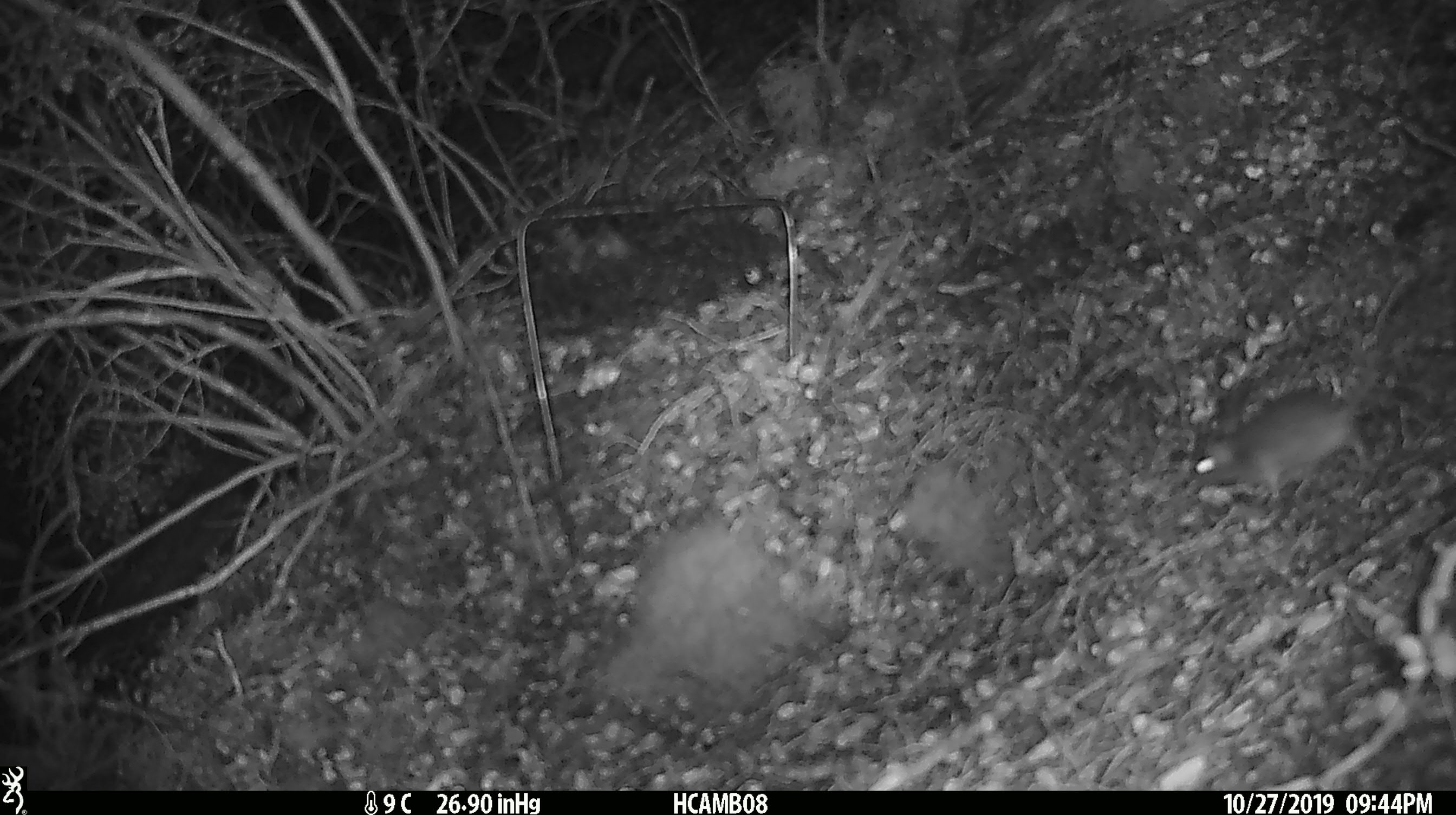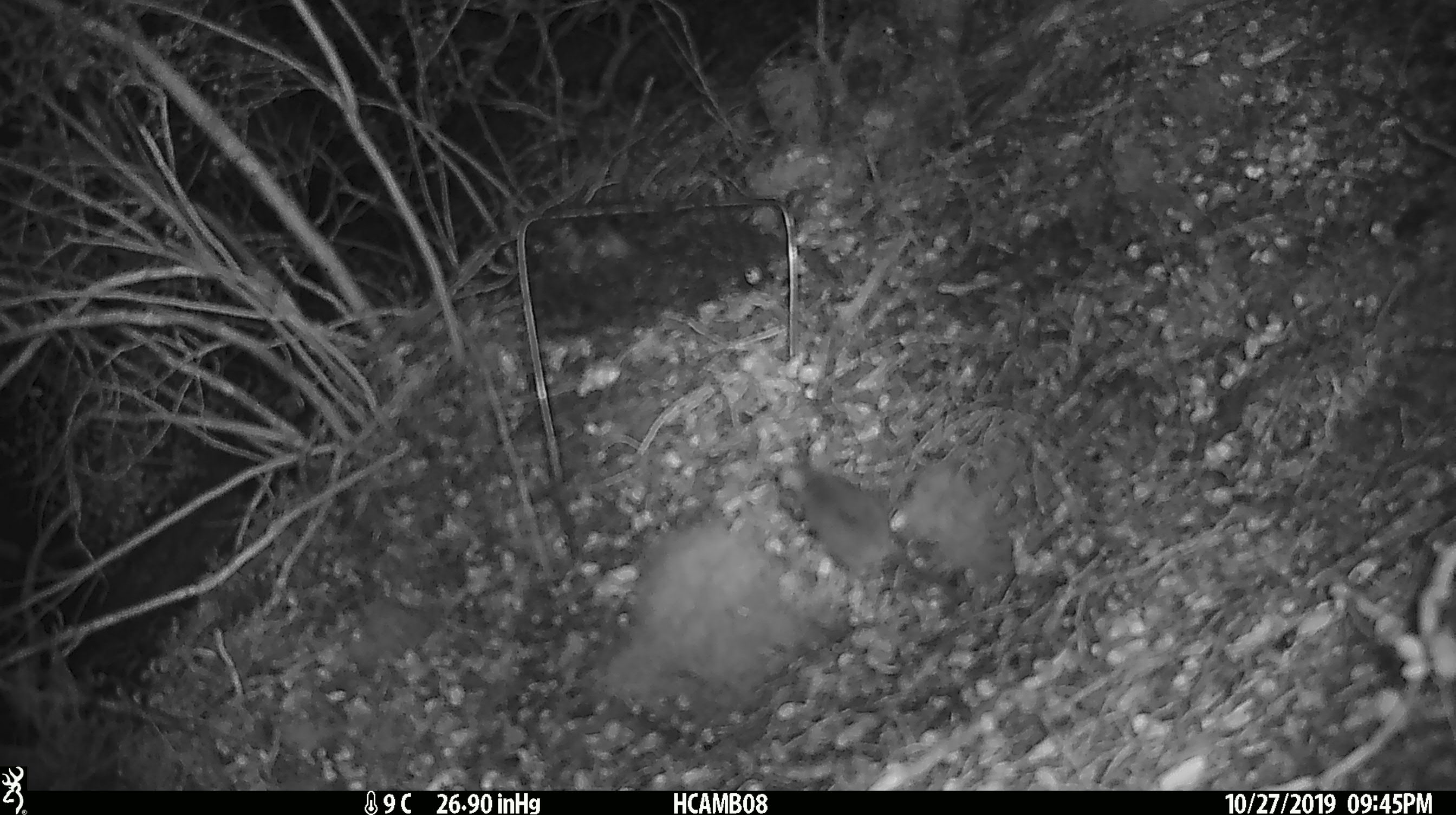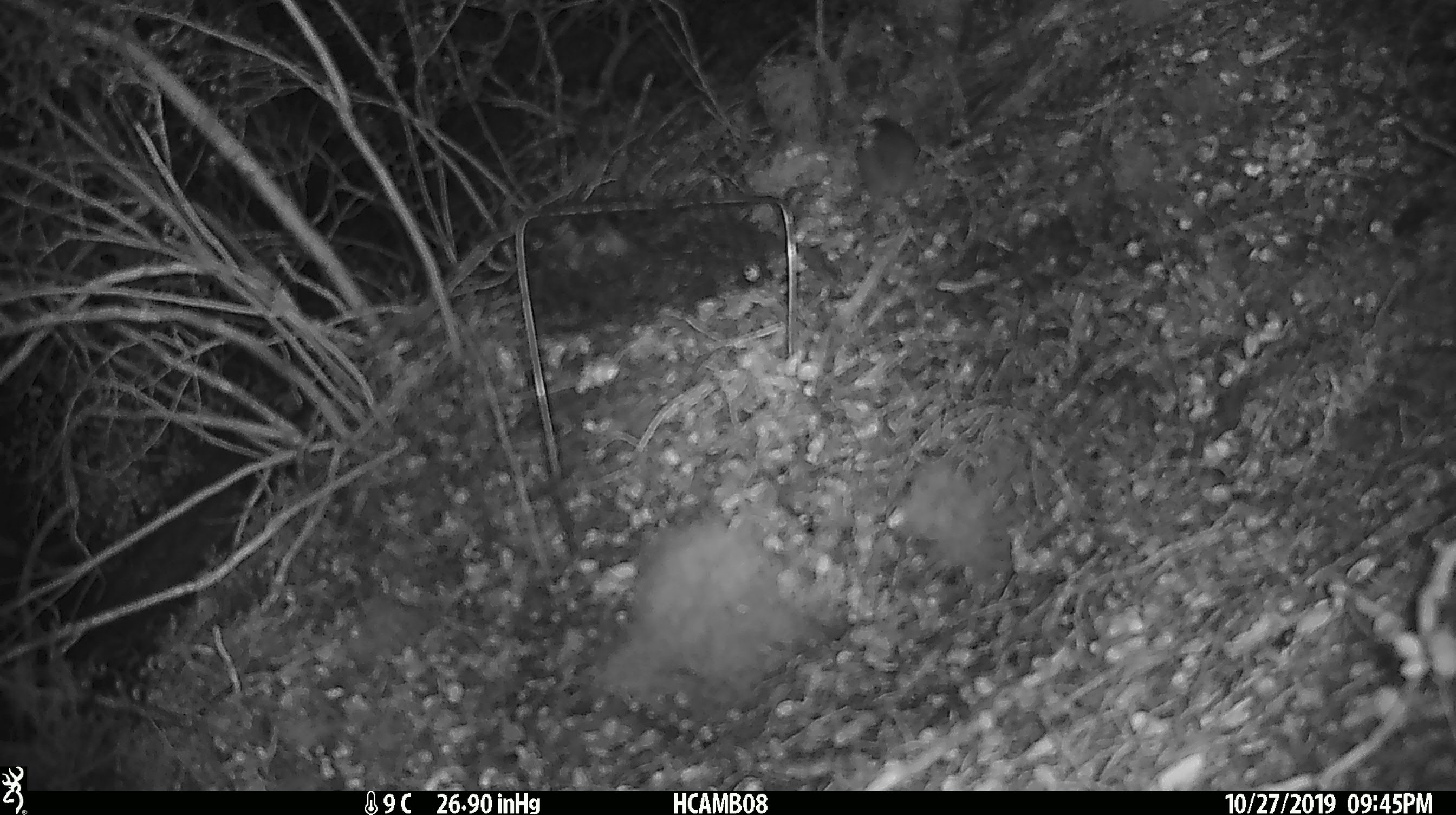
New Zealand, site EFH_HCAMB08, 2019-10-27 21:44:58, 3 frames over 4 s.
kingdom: Animalia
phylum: Chordata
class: Mammalia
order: Rodentia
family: Muridae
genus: Mus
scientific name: Mus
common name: mouse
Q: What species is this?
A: Mouse (Mus).